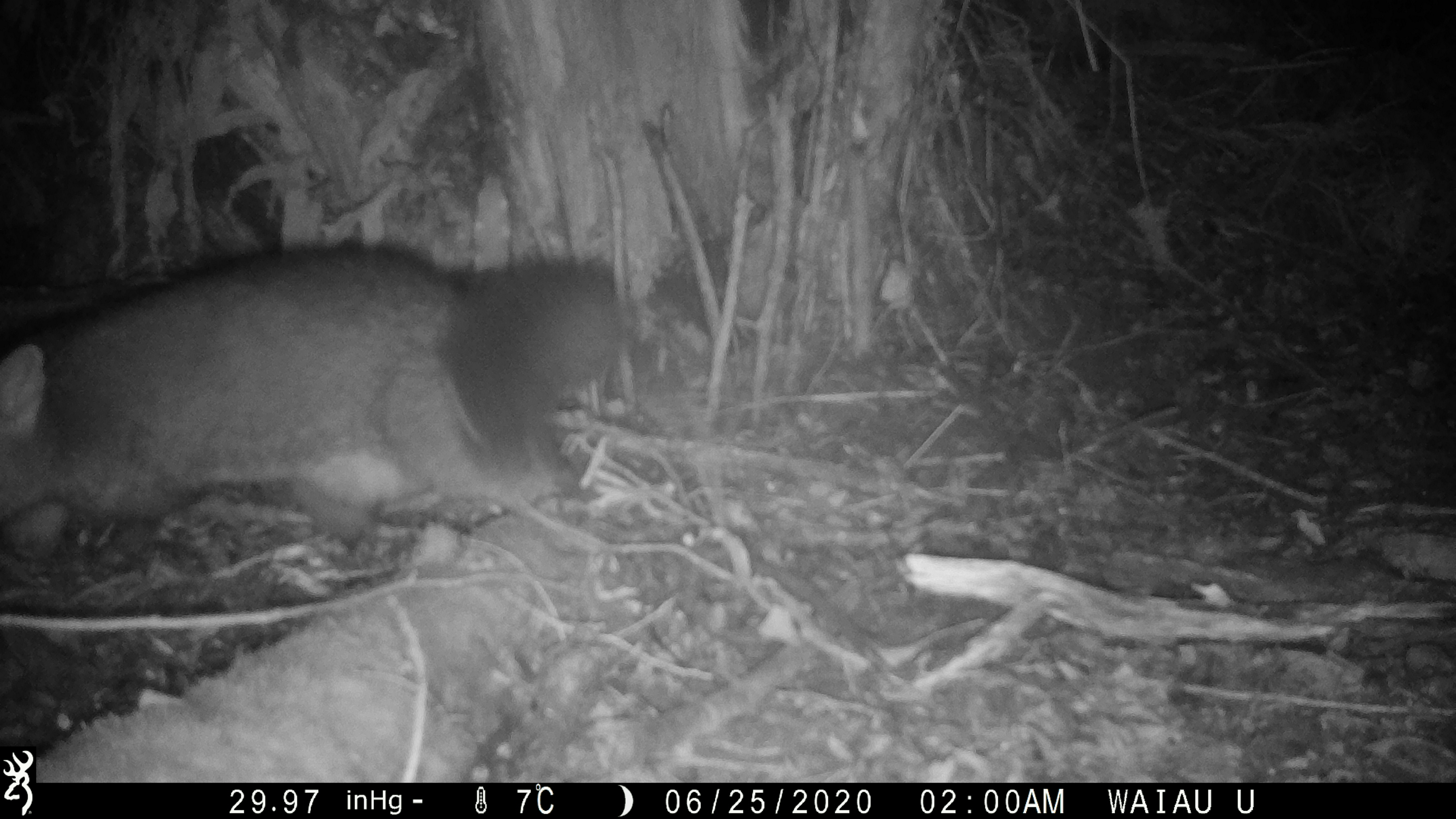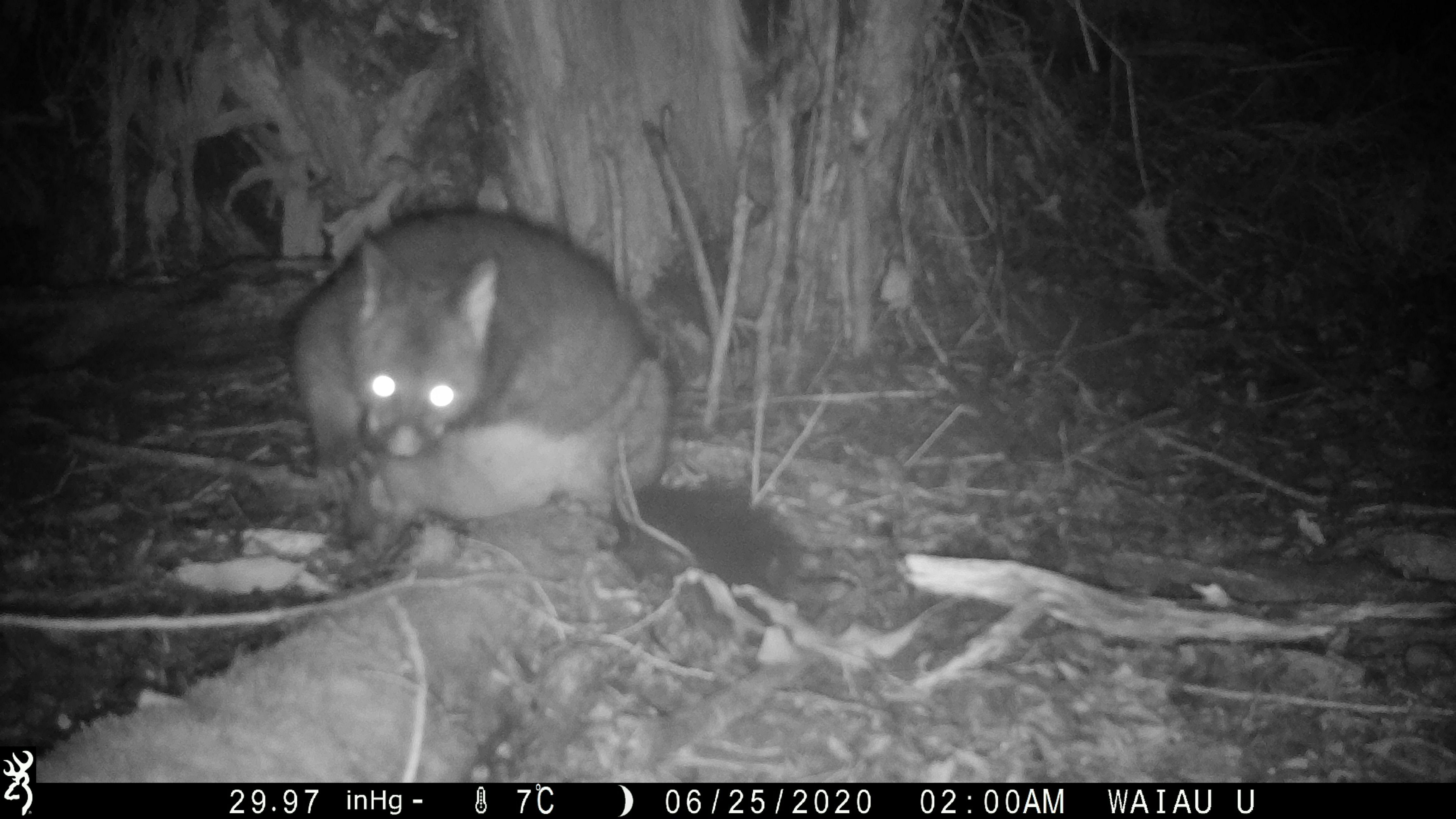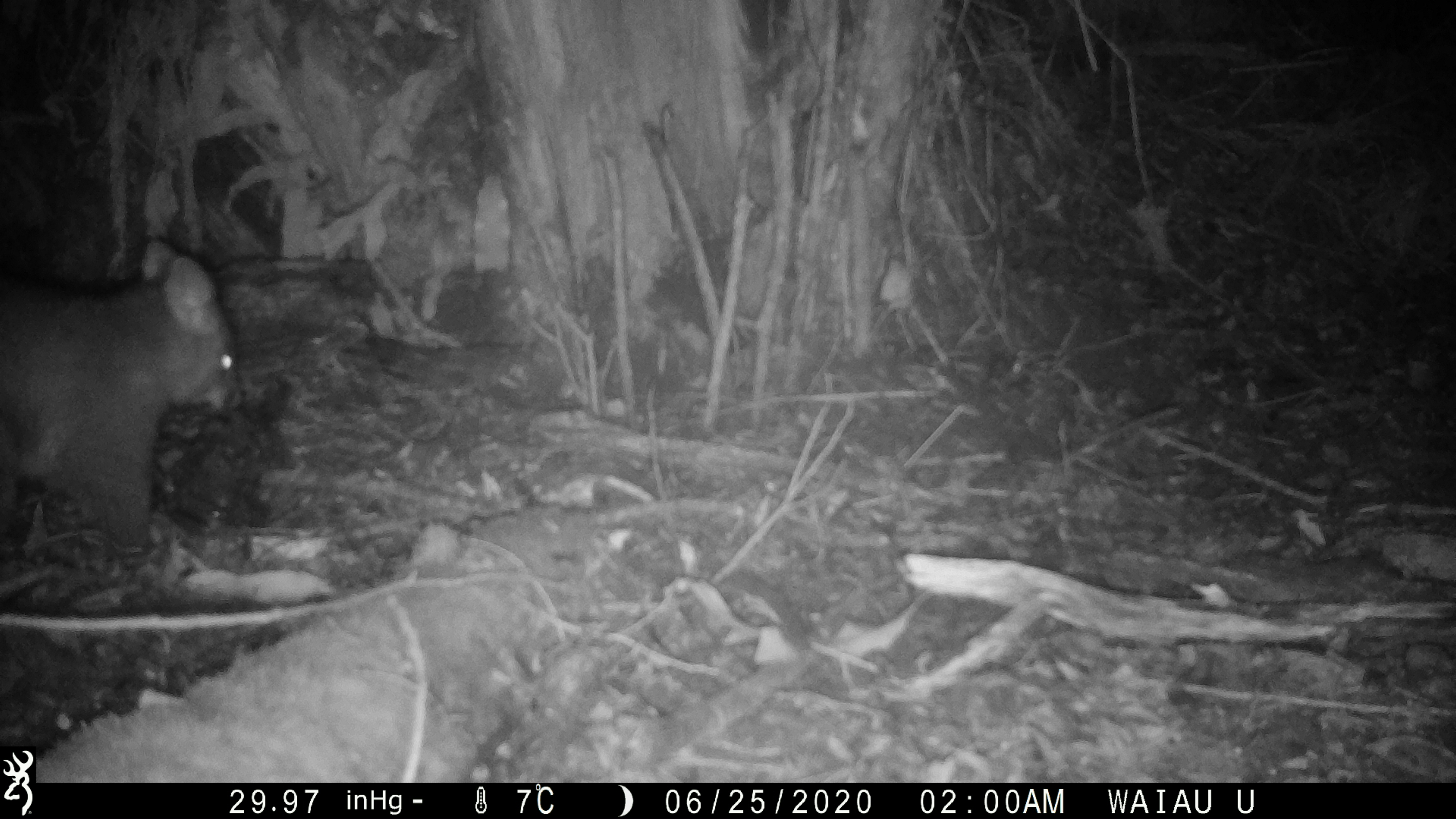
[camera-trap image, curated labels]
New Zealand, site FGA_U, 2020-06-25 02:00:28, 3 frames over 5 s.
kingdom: Animalia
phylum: Chordata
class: Mammalia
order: Diprotodontia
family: Phalangeridae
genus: Trichosurus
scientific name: Trichosurus vulpecula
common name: common brushtail possum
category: possum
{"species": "possum (common brushtail possum) (Trichosurus vulpecula)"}